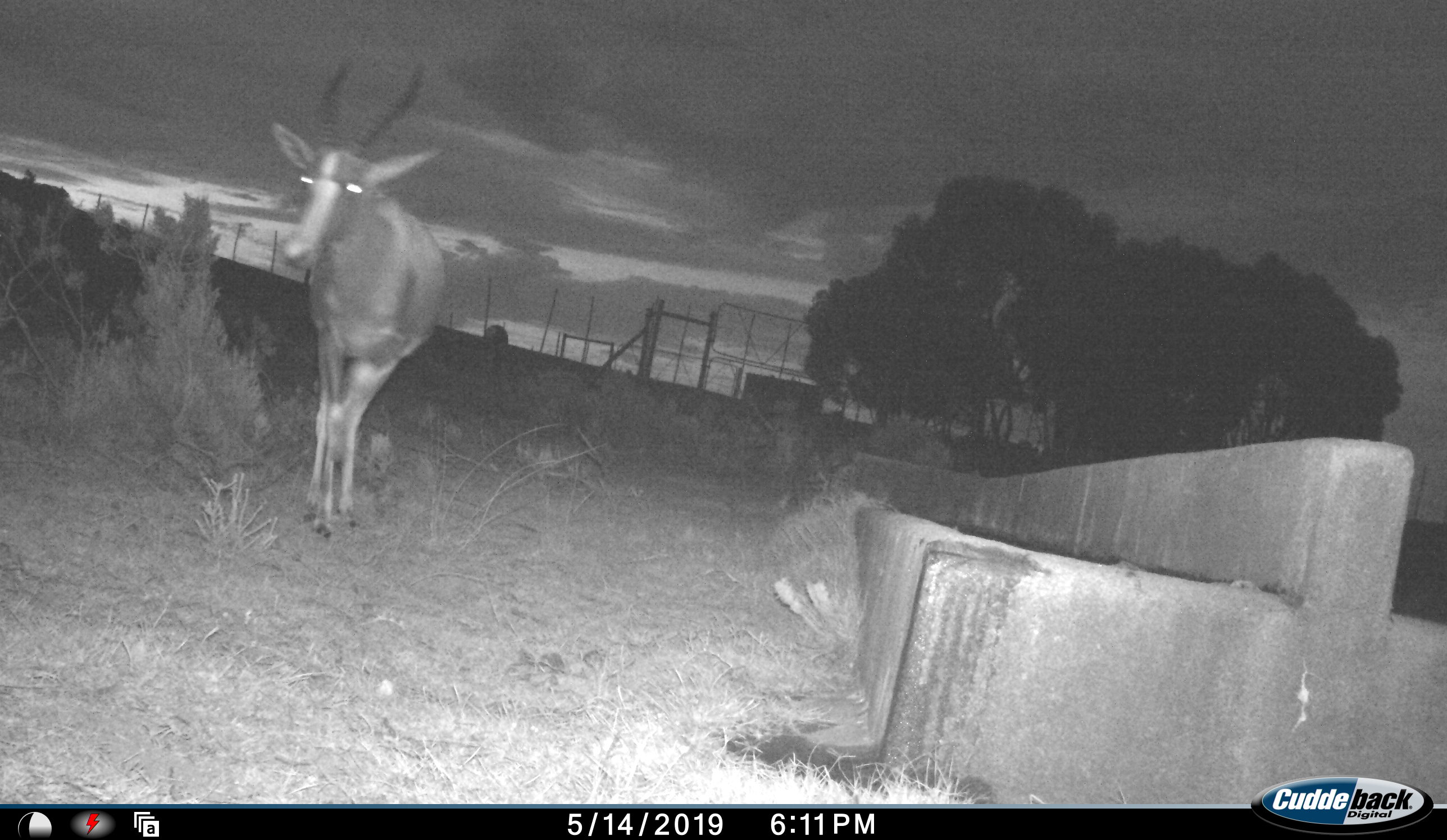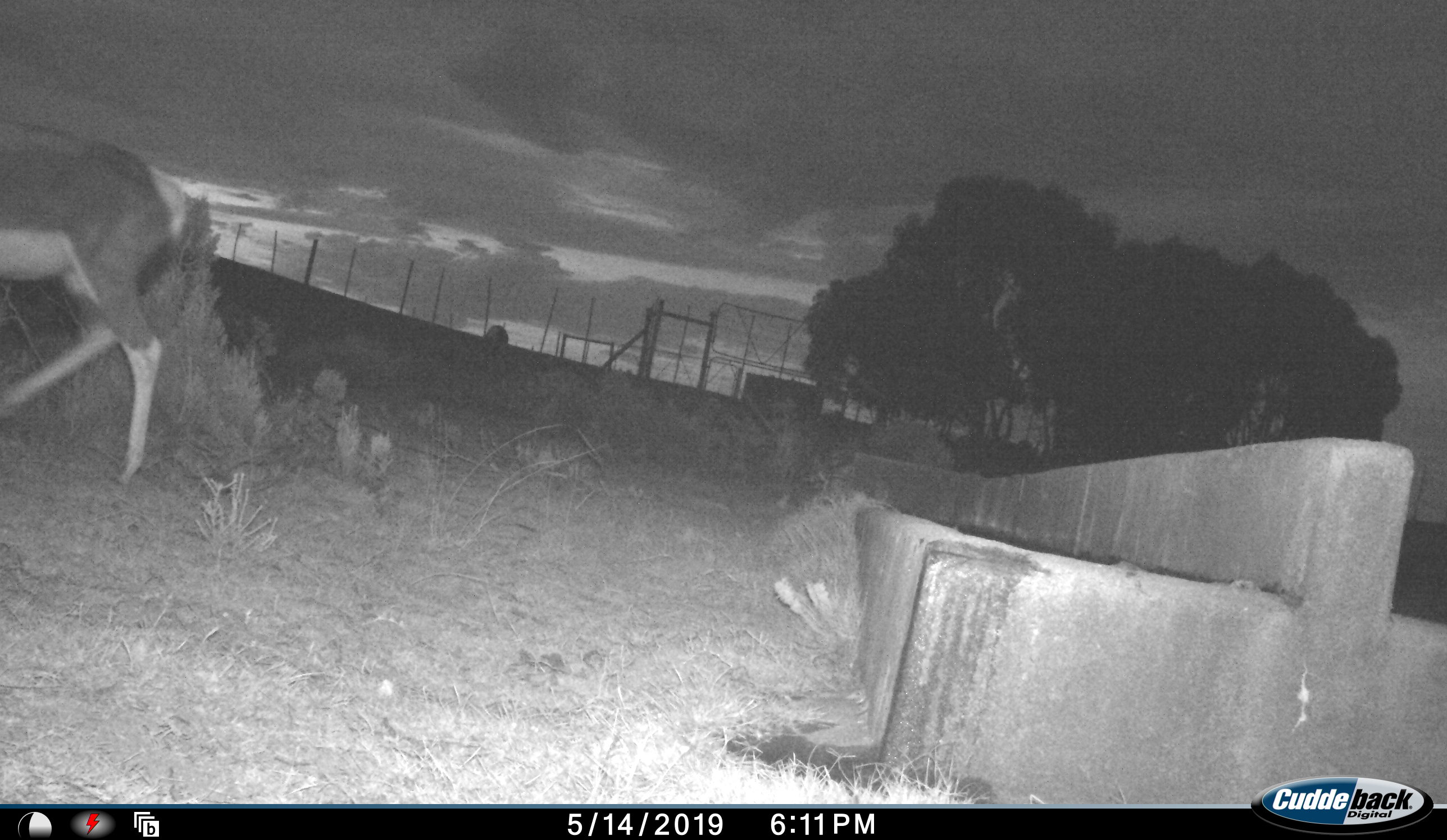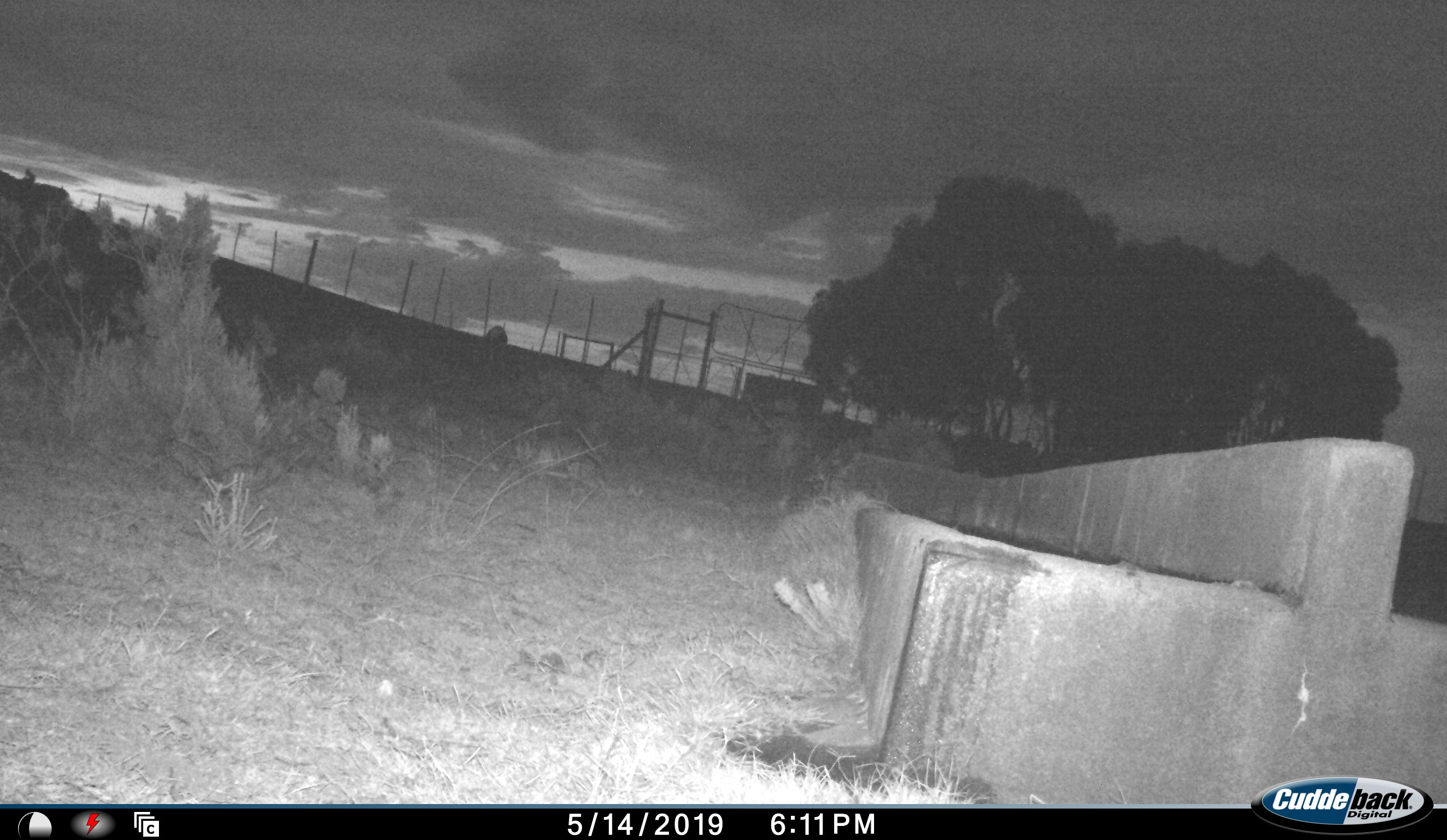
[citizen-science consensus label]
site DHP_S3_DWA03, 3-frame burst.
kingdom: Animalia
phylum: Chordata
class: Mammalia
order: Artiodactyla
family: Bovidae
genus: Damaliscus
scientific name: Damaliscus pygargus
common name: bontebok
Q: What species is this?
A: Bontebok (Damaliscus pygargus).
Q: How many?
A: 1.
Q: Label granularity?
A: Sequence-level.